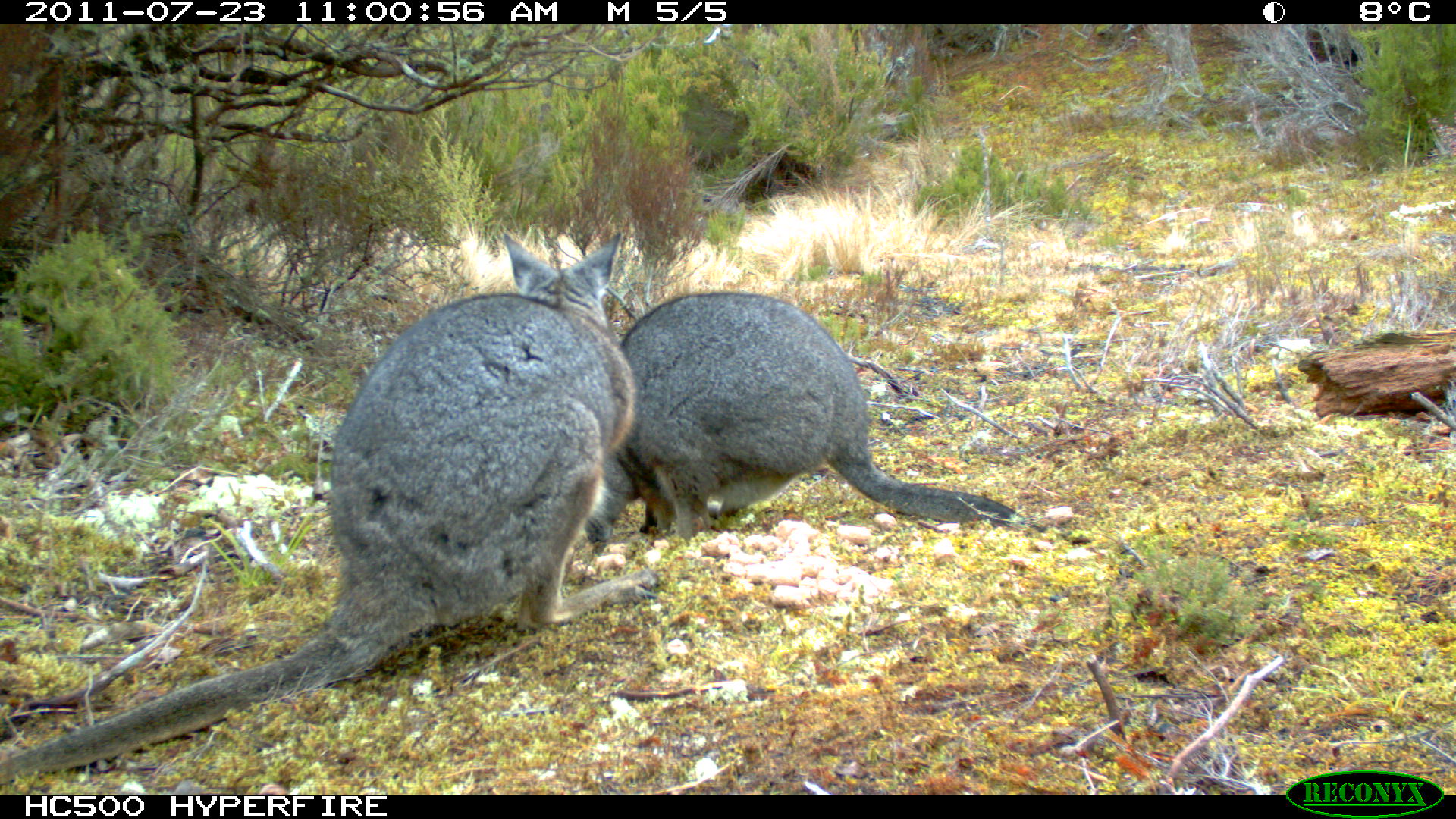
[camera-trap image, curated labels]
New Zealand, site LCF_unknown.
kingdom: Animalia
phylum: Chordata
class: Mammalia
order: Diprotodontia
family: Macropodidae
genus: Notamacropus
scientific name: Notamacropus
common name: wallaby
Wallaby (Notamacropus).